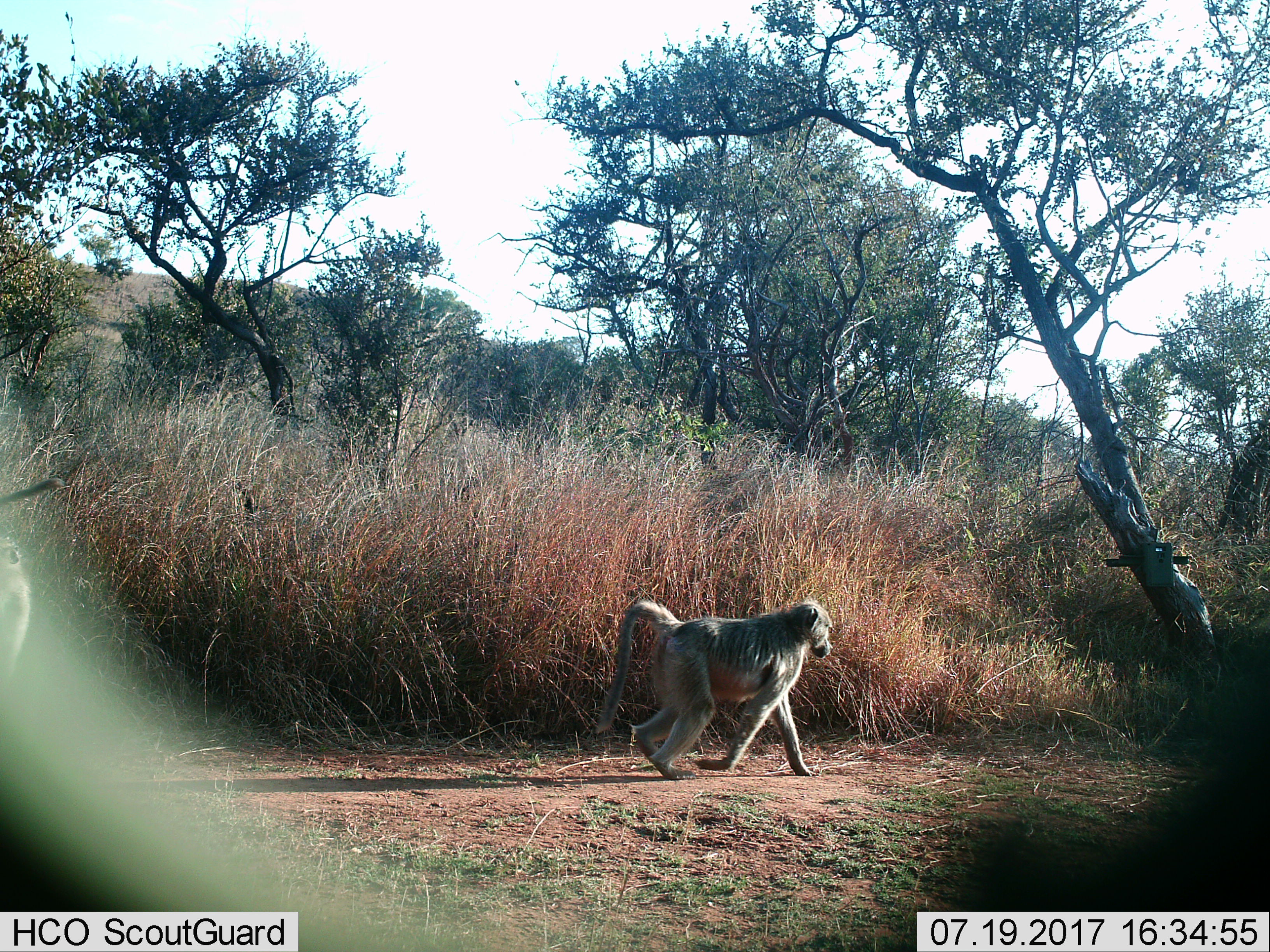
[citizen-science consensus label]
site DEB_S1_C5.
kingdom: Animalia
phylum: Chordata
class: Mammalia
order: Primates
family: Cercopithecidae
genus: Papio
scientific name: Papio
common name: baboon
Baboon (Papio), count 2. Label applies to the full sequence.